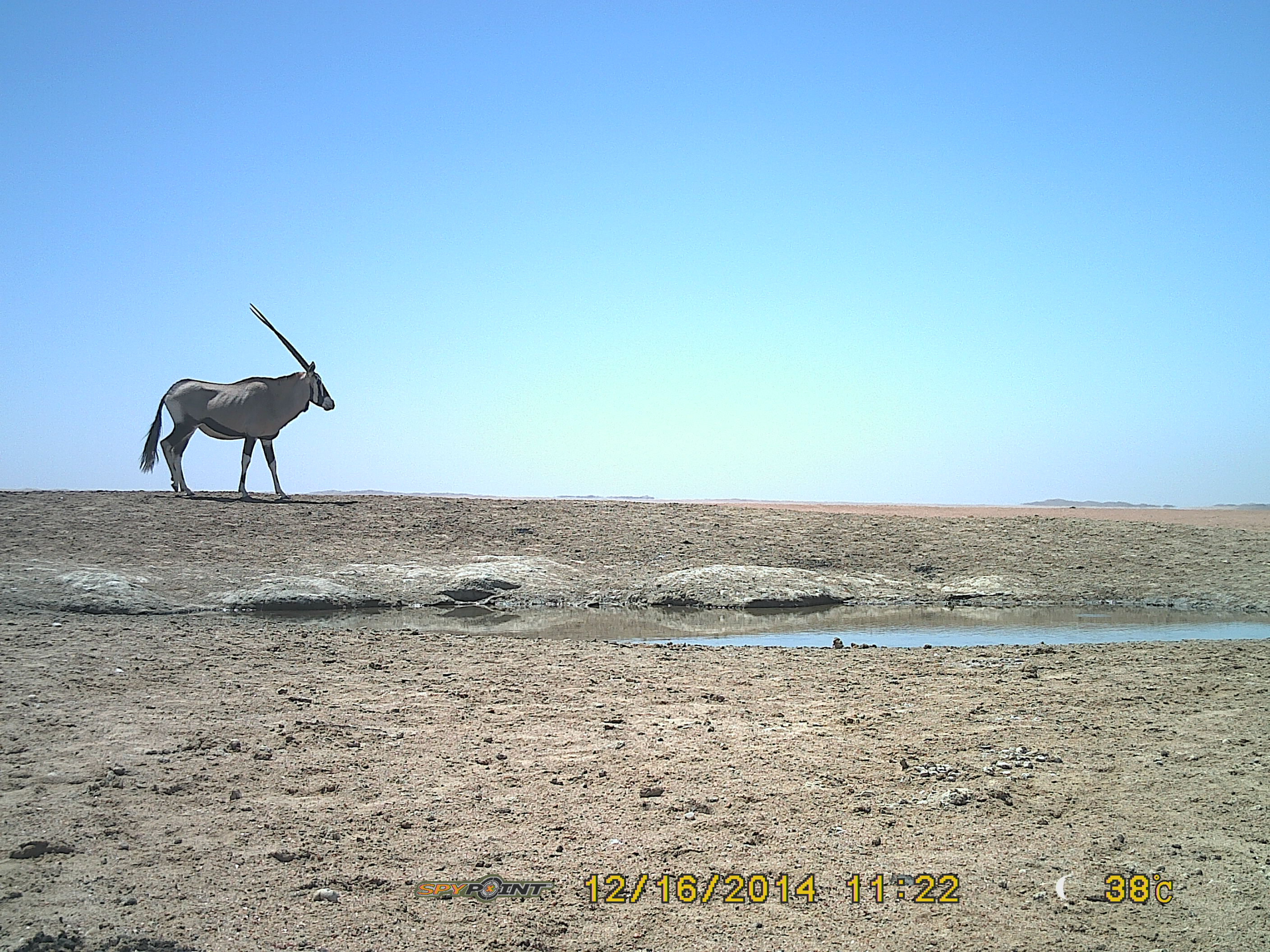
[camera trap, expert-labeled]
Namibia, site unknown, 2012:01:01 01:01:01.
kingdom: Animalia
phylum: Chordata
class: Mammalia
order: Artiodactyla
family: Bovidae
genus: Oryx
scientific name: Oryx gazella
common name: gemsbok